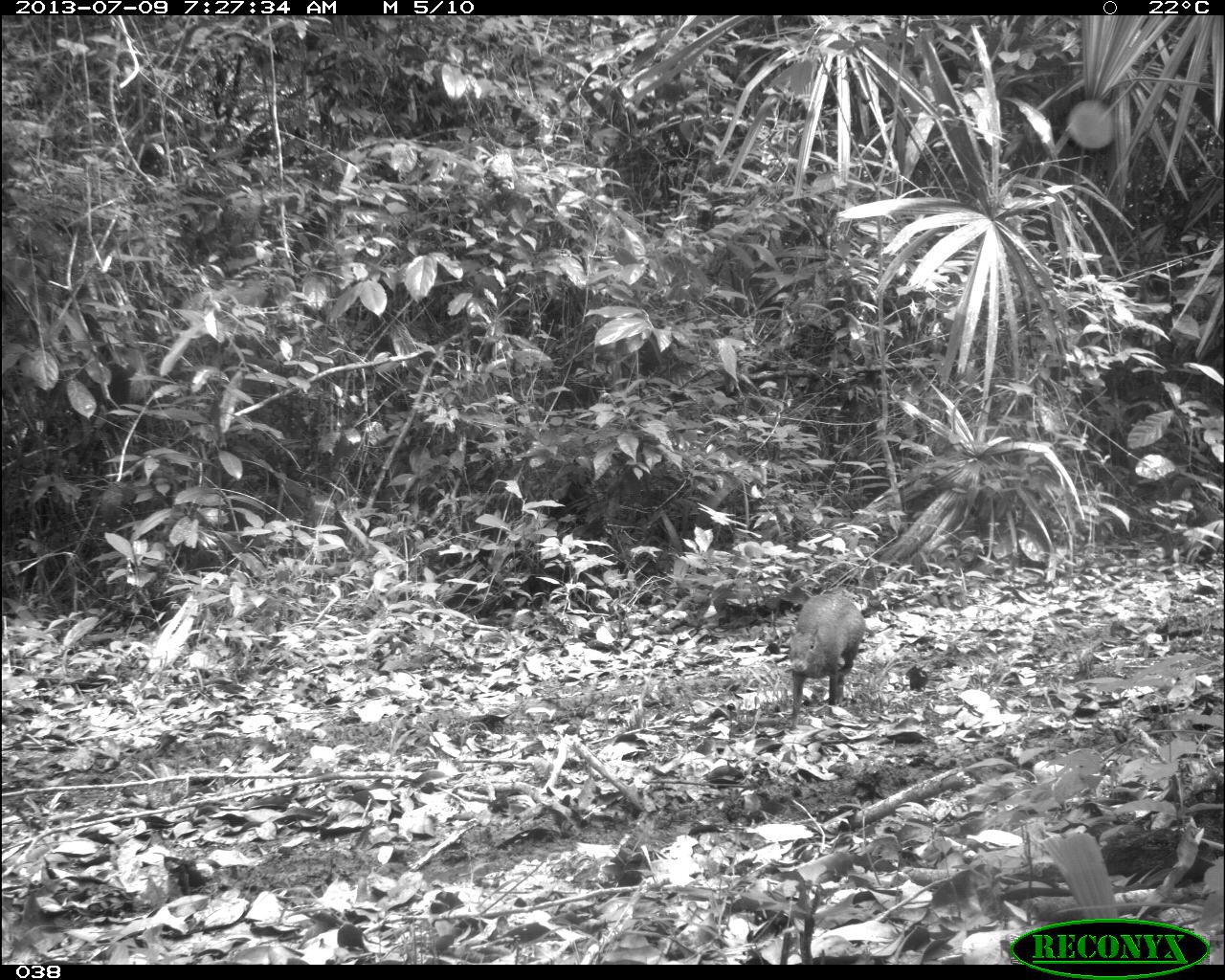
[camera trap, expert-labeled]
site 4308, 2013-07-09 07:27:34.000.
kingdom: Animalia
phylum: Chordata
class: Mammalia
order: Rodentia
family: Dasyproctidae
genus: Dasyprocta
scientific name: Dasyprocta punctata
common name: central american agouti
Dasyprocta punctata (central american agouti), count 1.